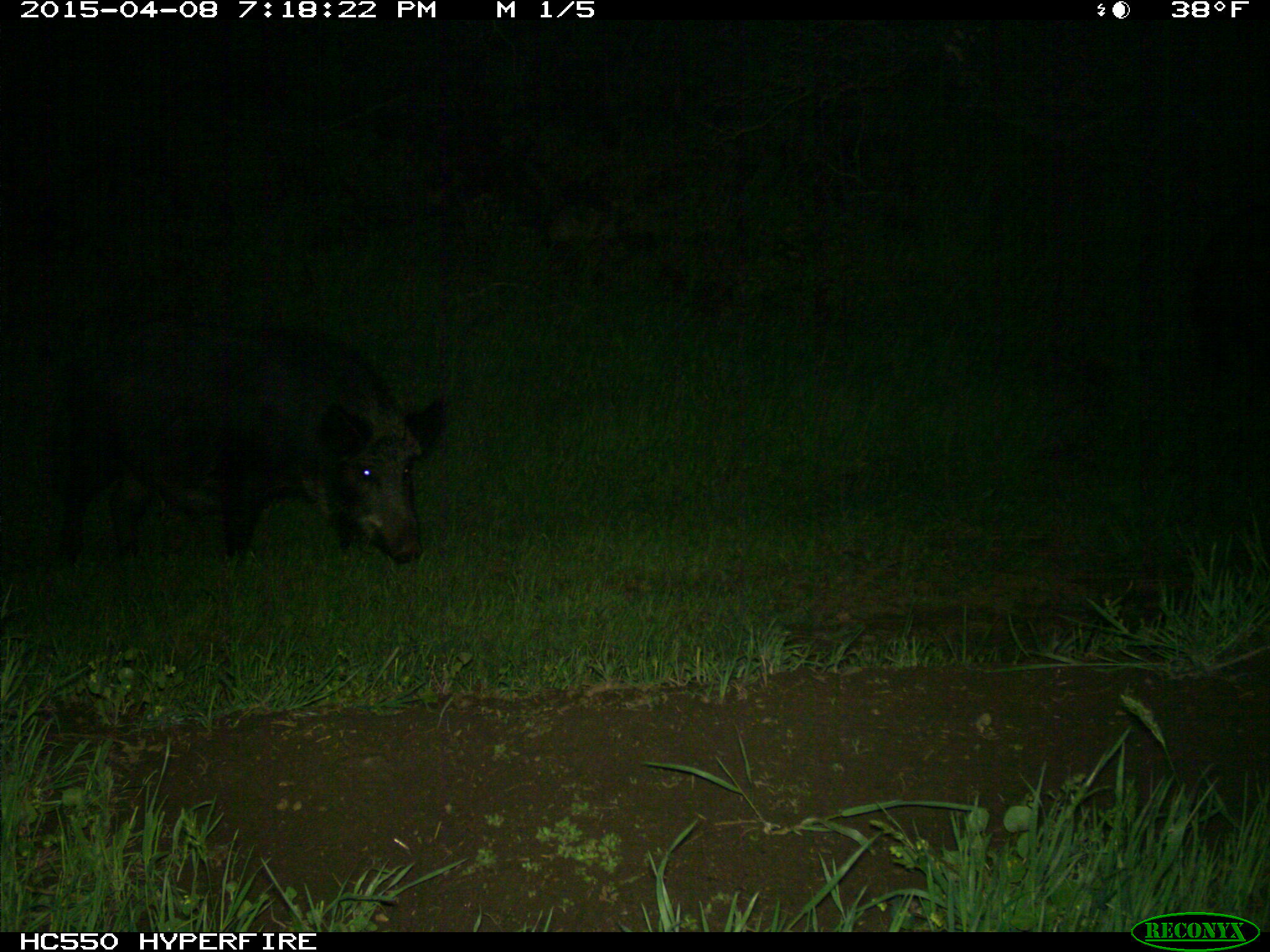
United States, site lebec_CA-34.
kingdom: Animalia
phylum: Chordata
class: Mammalia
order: Artiodactyla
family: Suidae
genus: Sus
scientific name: Sus scrofa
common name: wild boar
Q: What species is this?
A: Sus scrofa (wild boar).